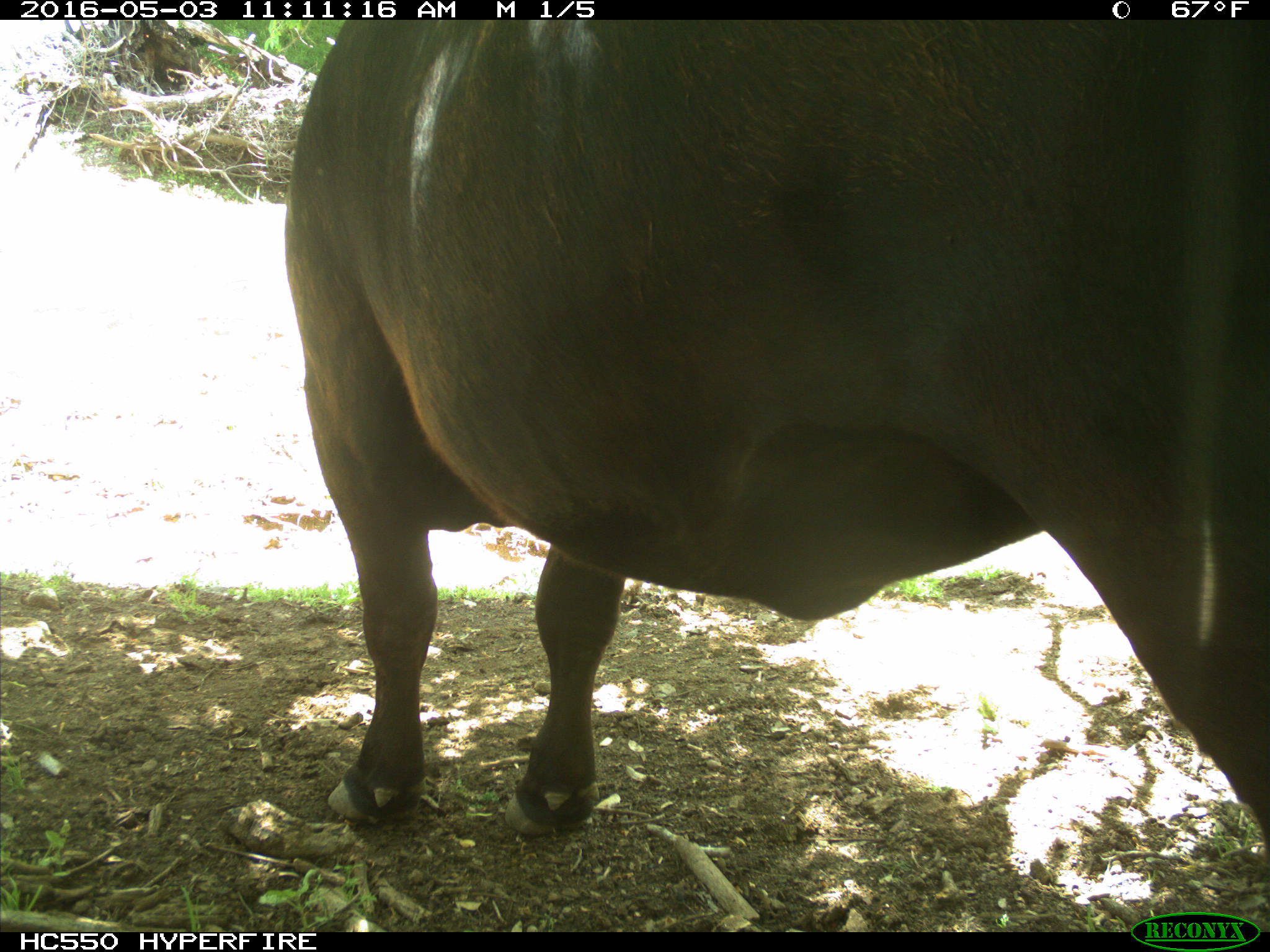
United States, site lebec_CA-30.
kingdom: Animalia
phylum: Chordata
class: Mammalia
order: Artiodactyla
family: Bovidae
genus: Bos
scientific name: Bos taurus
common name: domestic cow